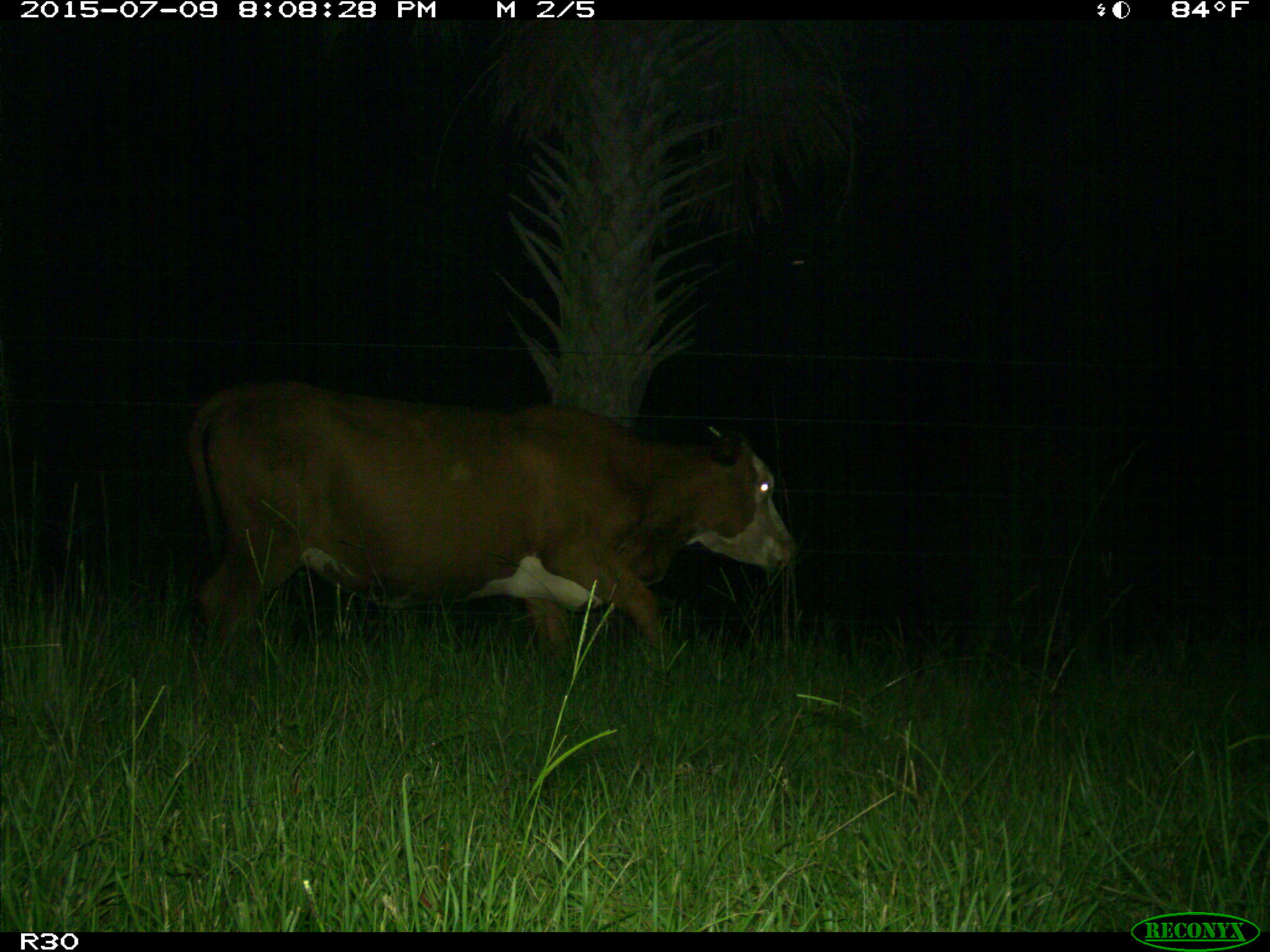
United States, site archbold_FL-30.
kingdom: Animalia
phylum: Chordata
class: Mammalia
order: Artiodactyla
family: Bovidae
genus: Bos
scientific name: Bos taurus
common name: domestic cow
Bos taurus (domestic cow).